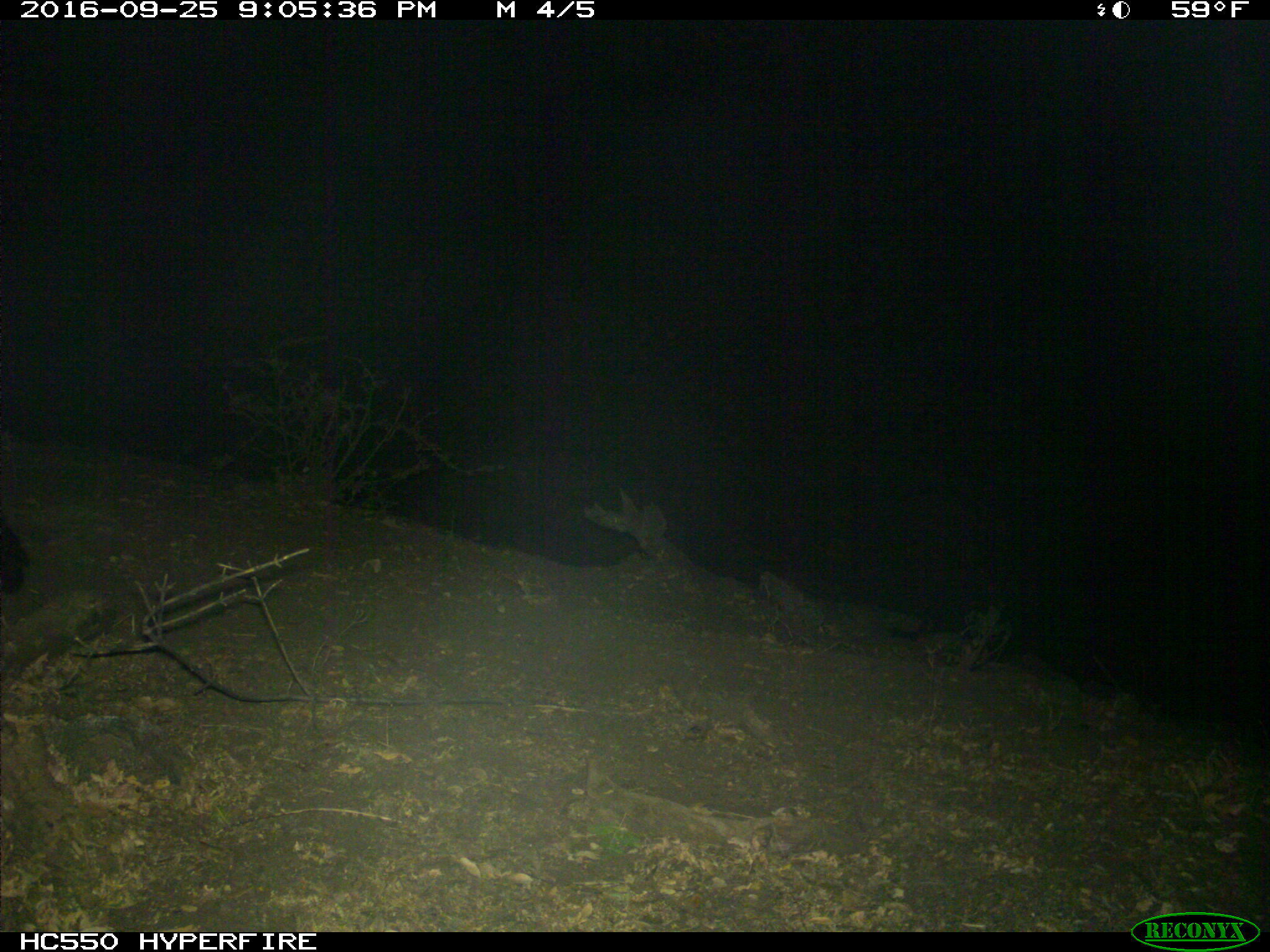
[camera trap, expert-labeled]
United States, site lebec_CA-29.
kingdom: Animalia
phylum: Chordata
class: Mammalia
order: Artiodactyla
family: Suidae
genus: Sus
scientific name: Sus scrofa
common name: wild boar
Sus scrofa (wild boar).